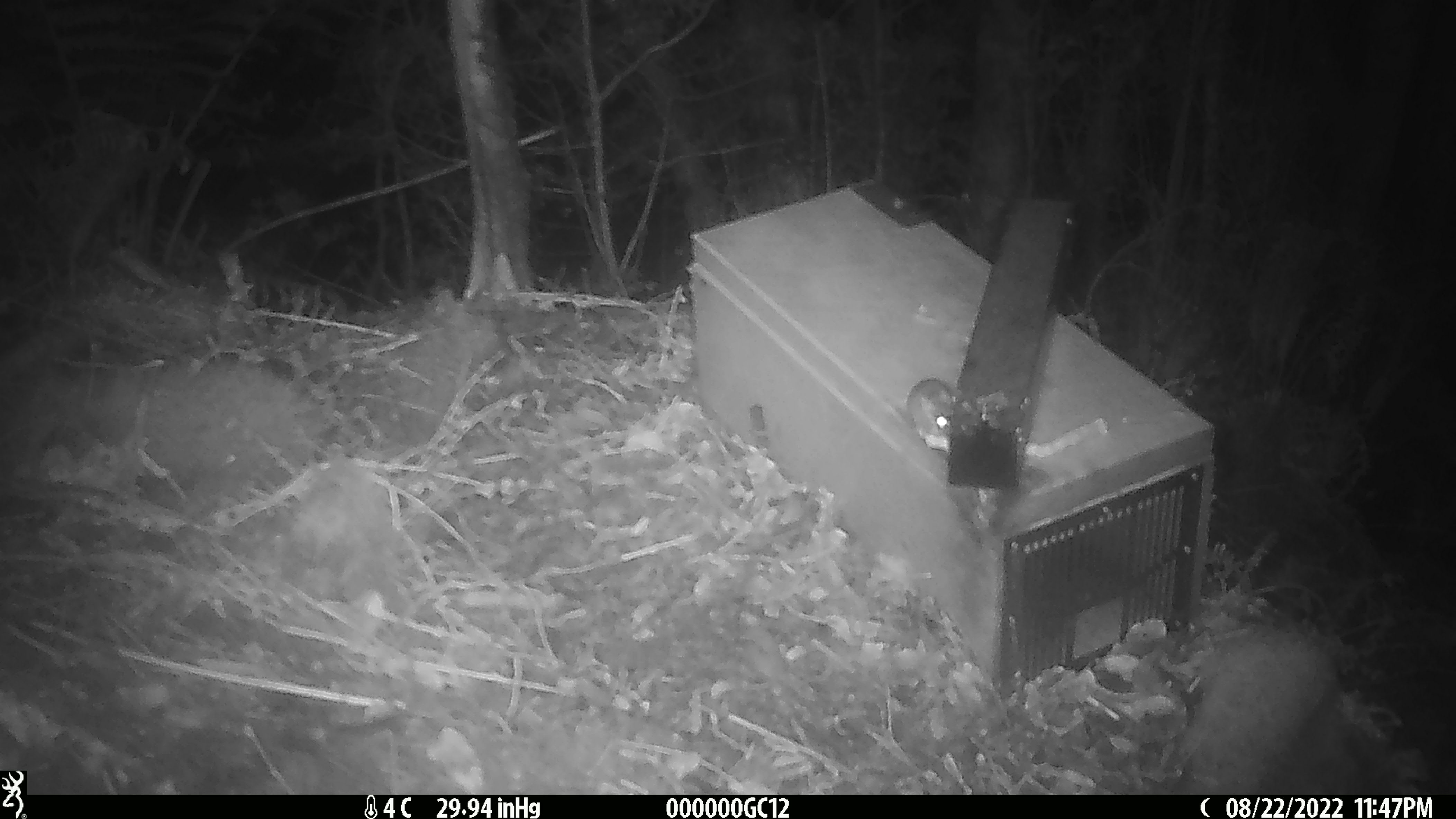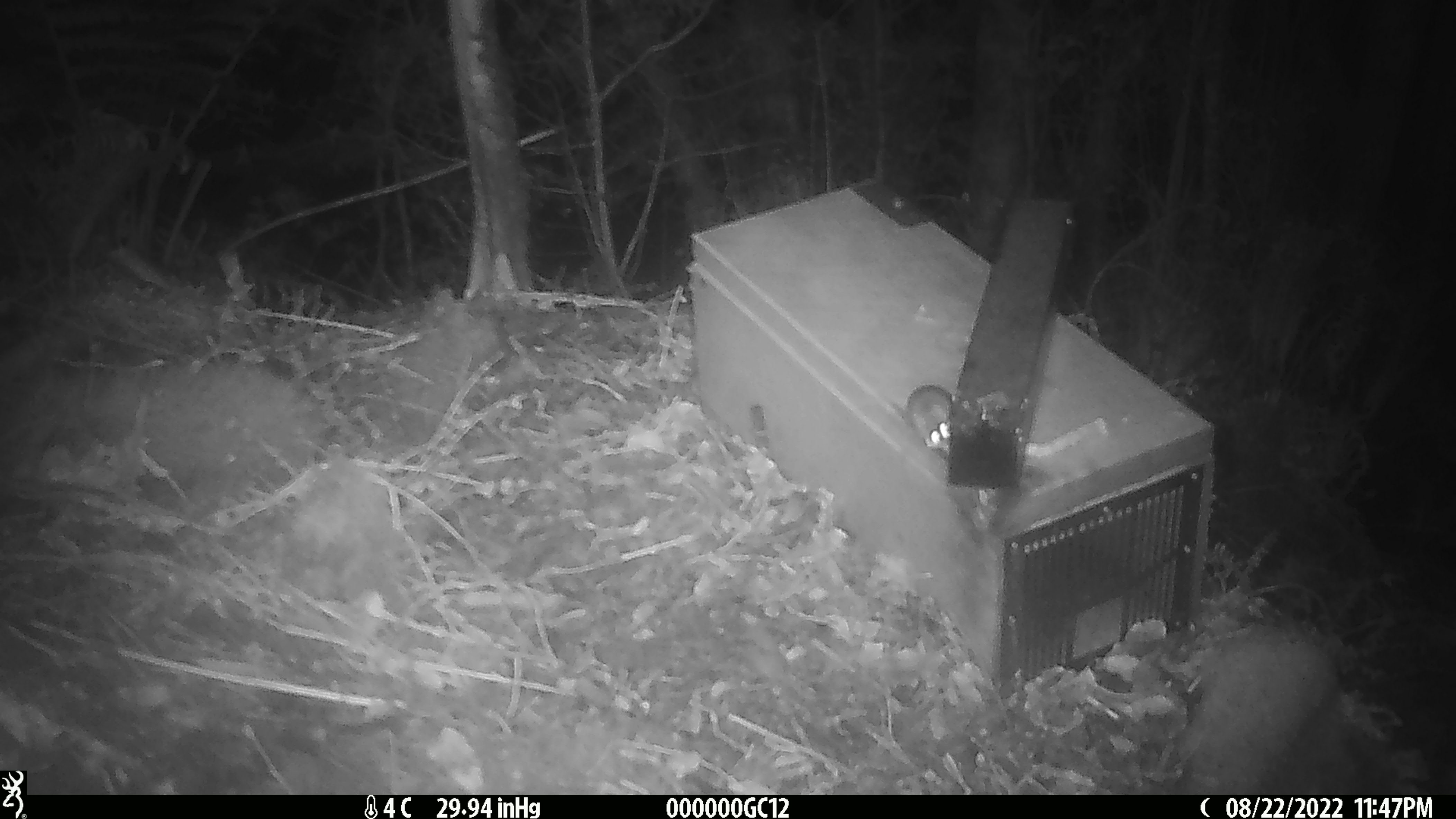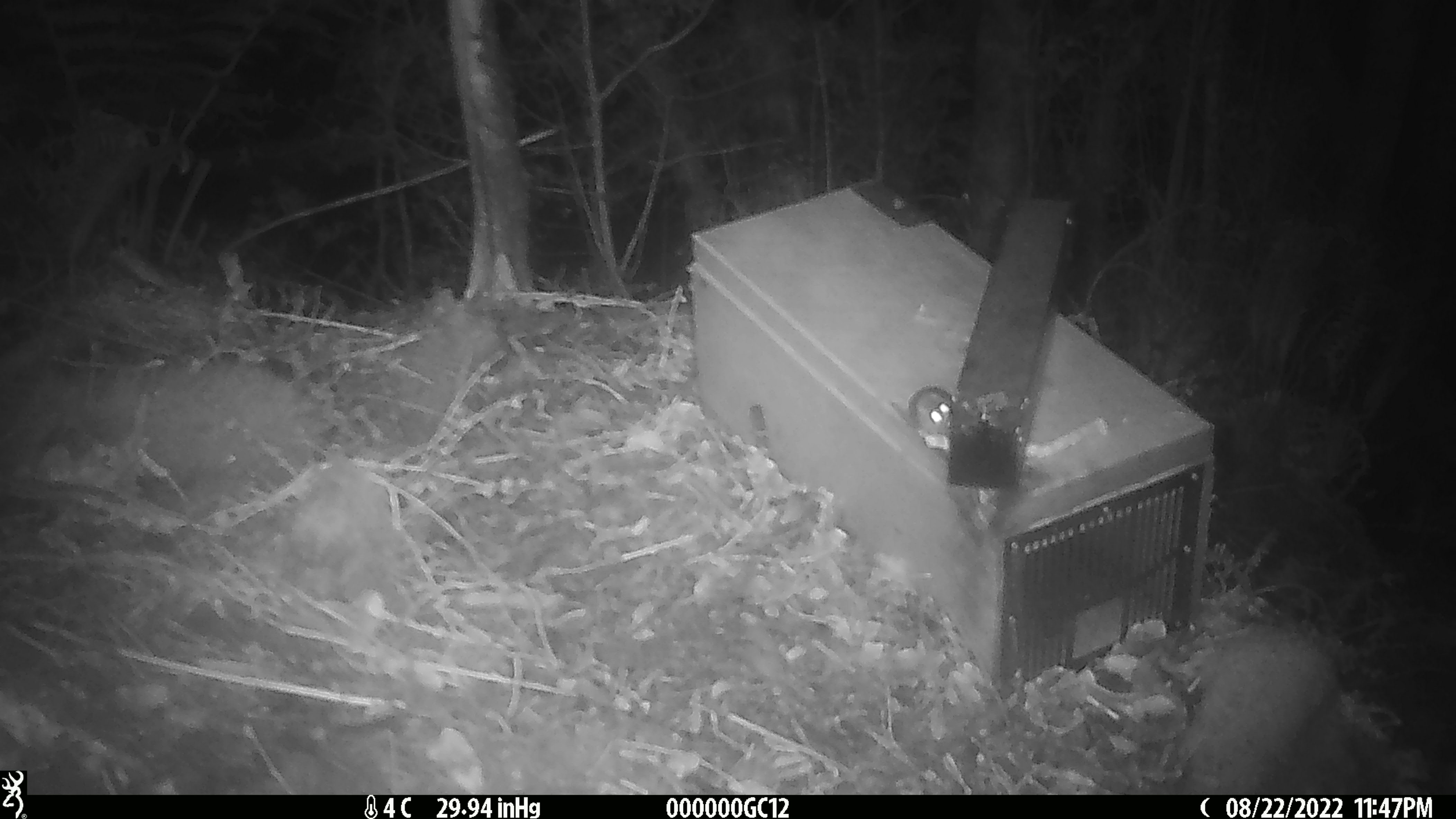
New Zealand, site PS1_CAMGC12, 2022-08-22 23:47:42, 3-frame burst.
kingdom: Animalia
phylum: Chordata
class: Mammalia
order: Rodentia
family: Muridae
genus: Mus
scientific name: Mus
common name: mouse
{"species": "mouse (Mus)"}